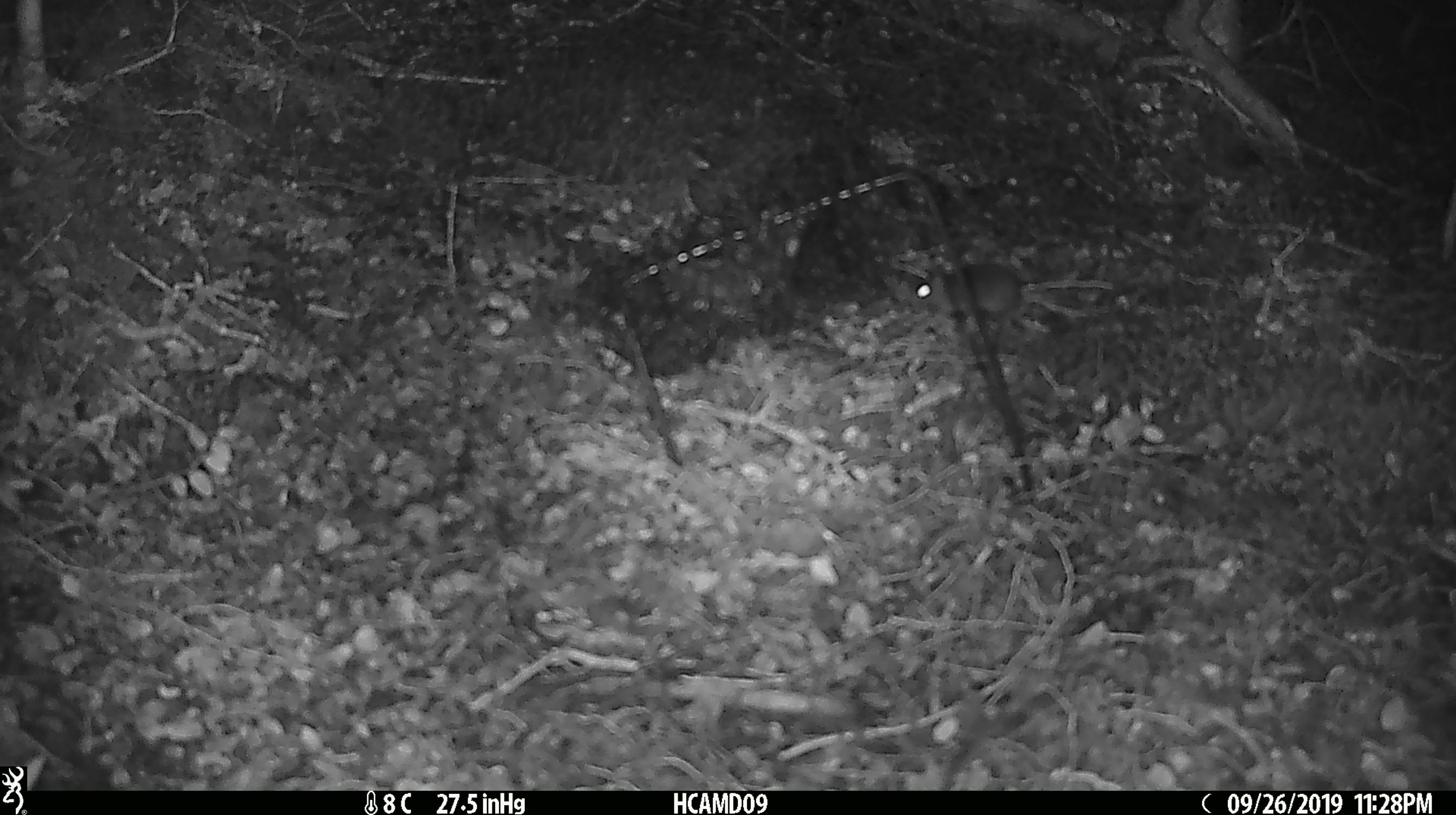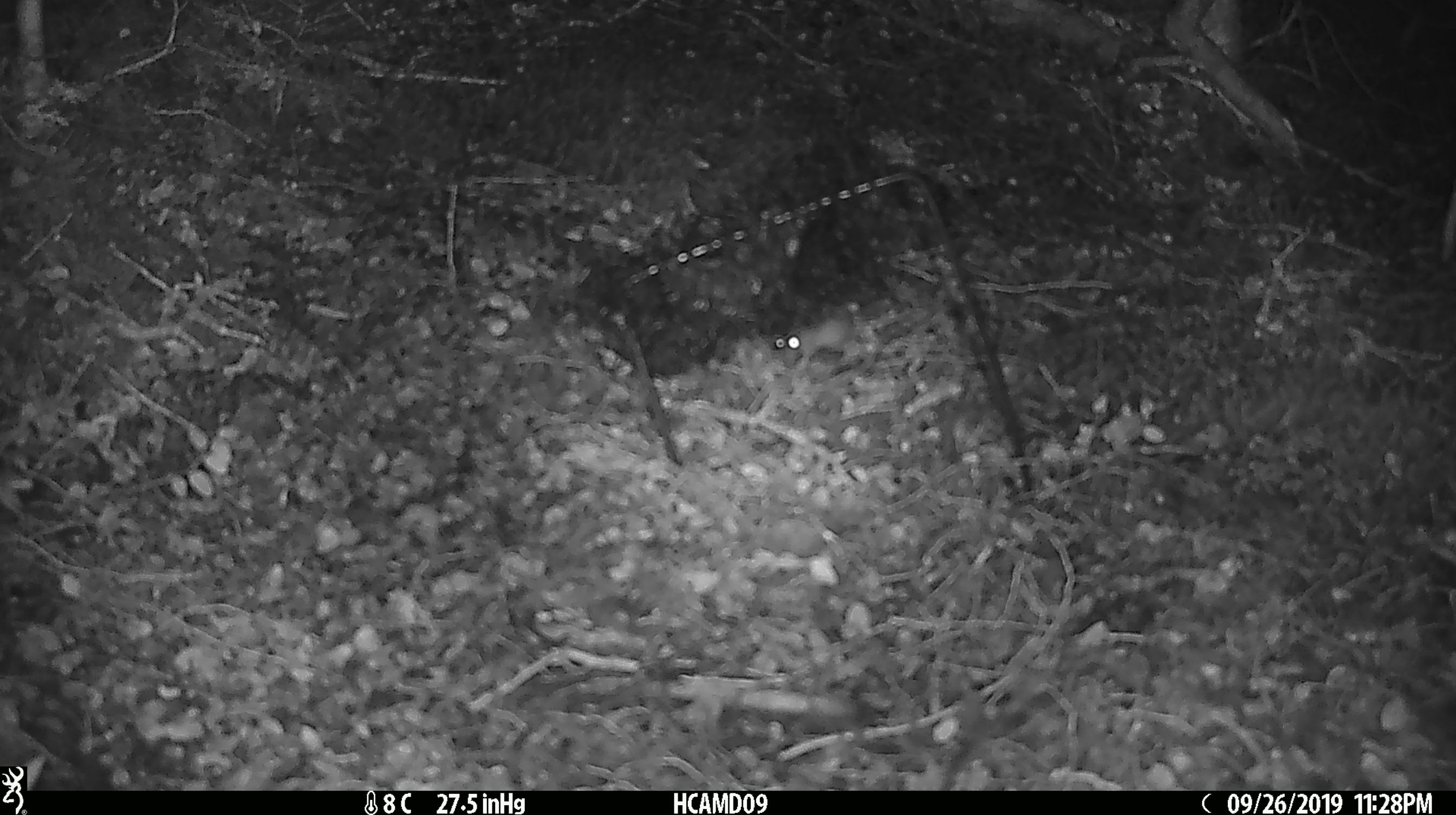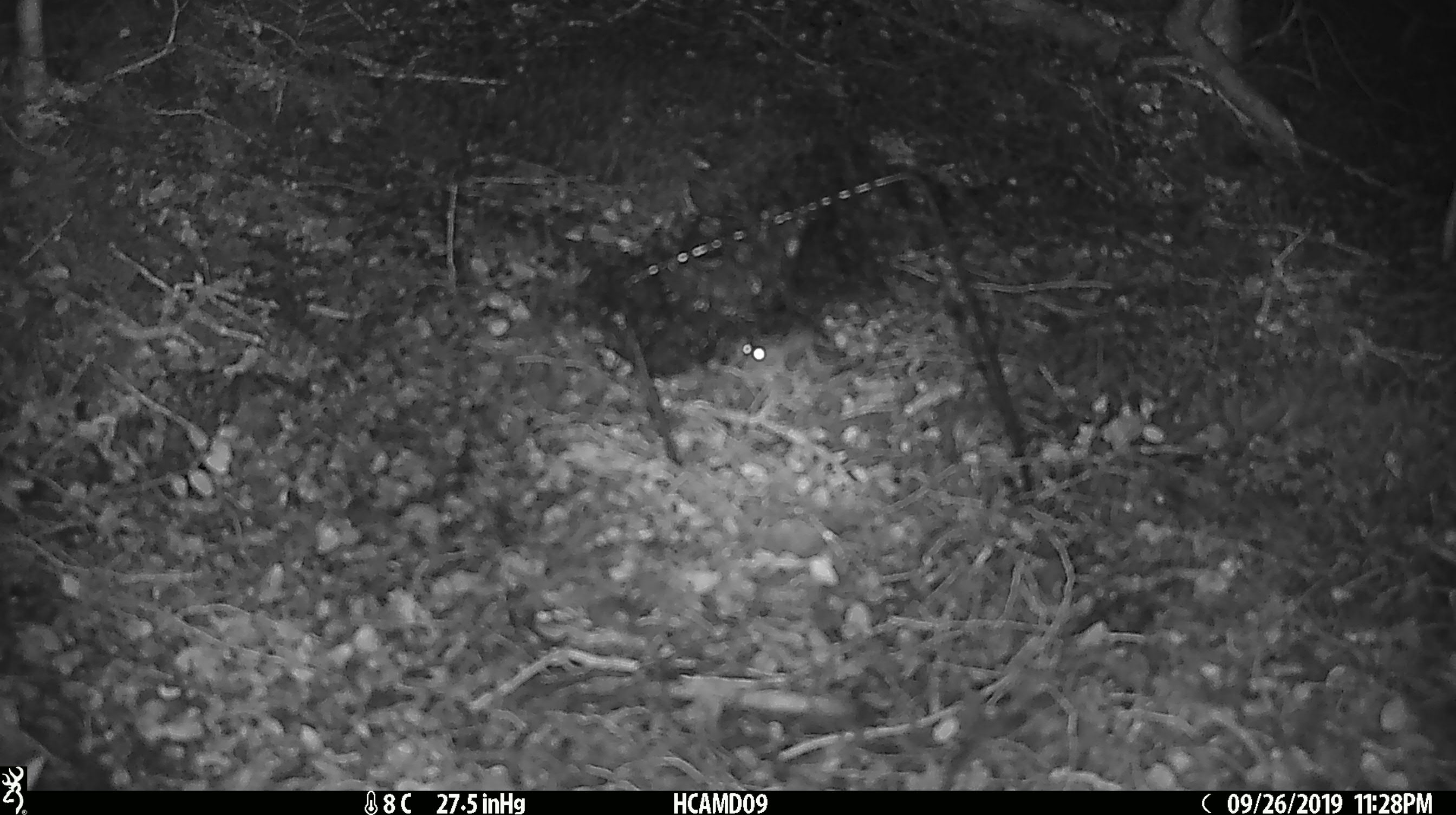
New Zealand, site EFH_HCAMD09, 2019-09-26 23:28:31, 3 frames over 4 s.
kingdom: Animalia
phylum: Chordata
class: Mammalia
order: Rodentia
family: Muridae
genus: Mus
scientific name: Mus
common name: mouse